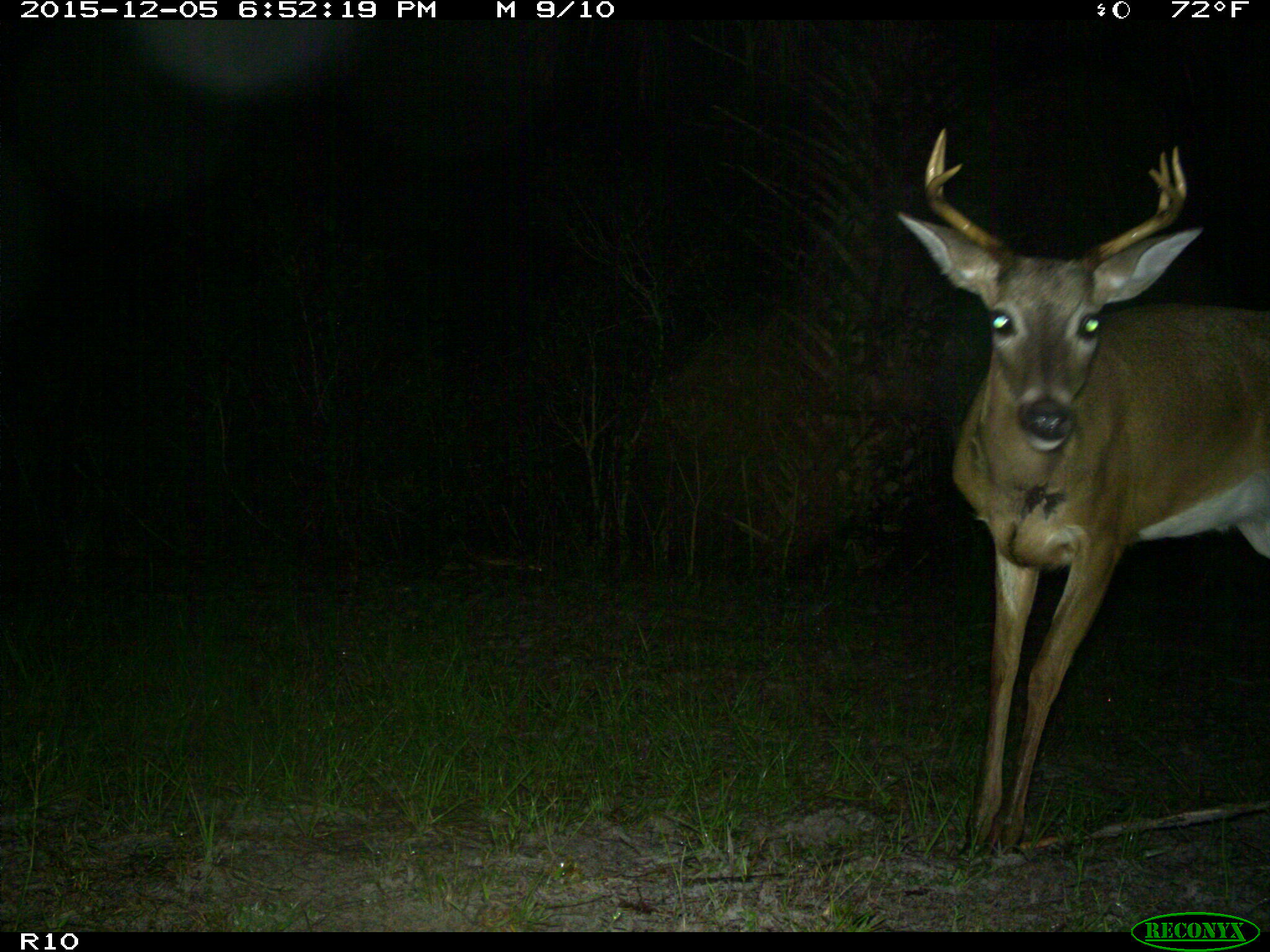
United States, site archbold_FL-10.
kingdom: Animalia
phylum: Chordata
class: Mammalia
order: Artiodactyla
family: Cervidae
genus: Odocoileus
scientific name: Odocoileus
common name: deer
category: unidentified deer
Unidentified deer (deer) (Odocoileus).